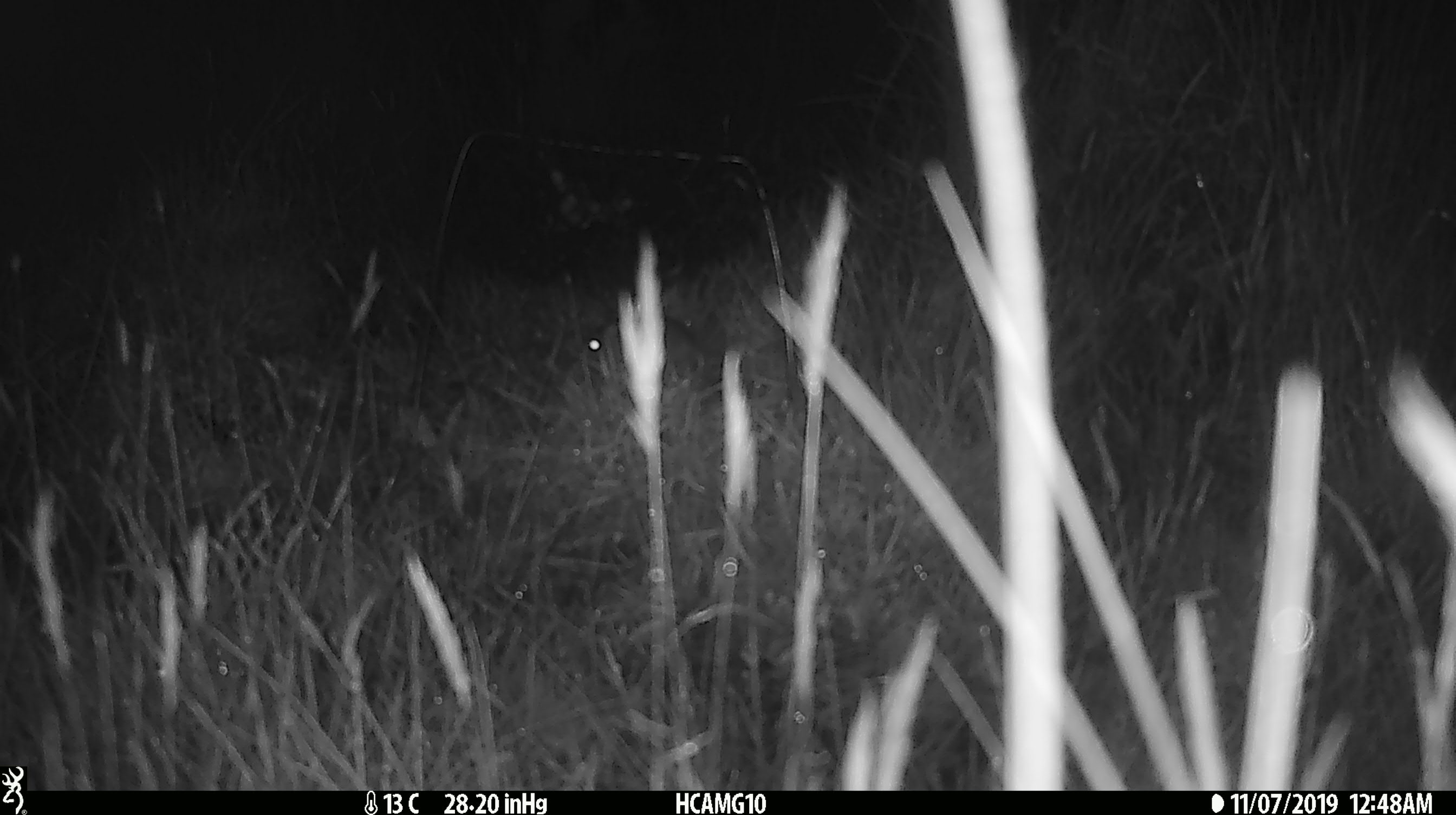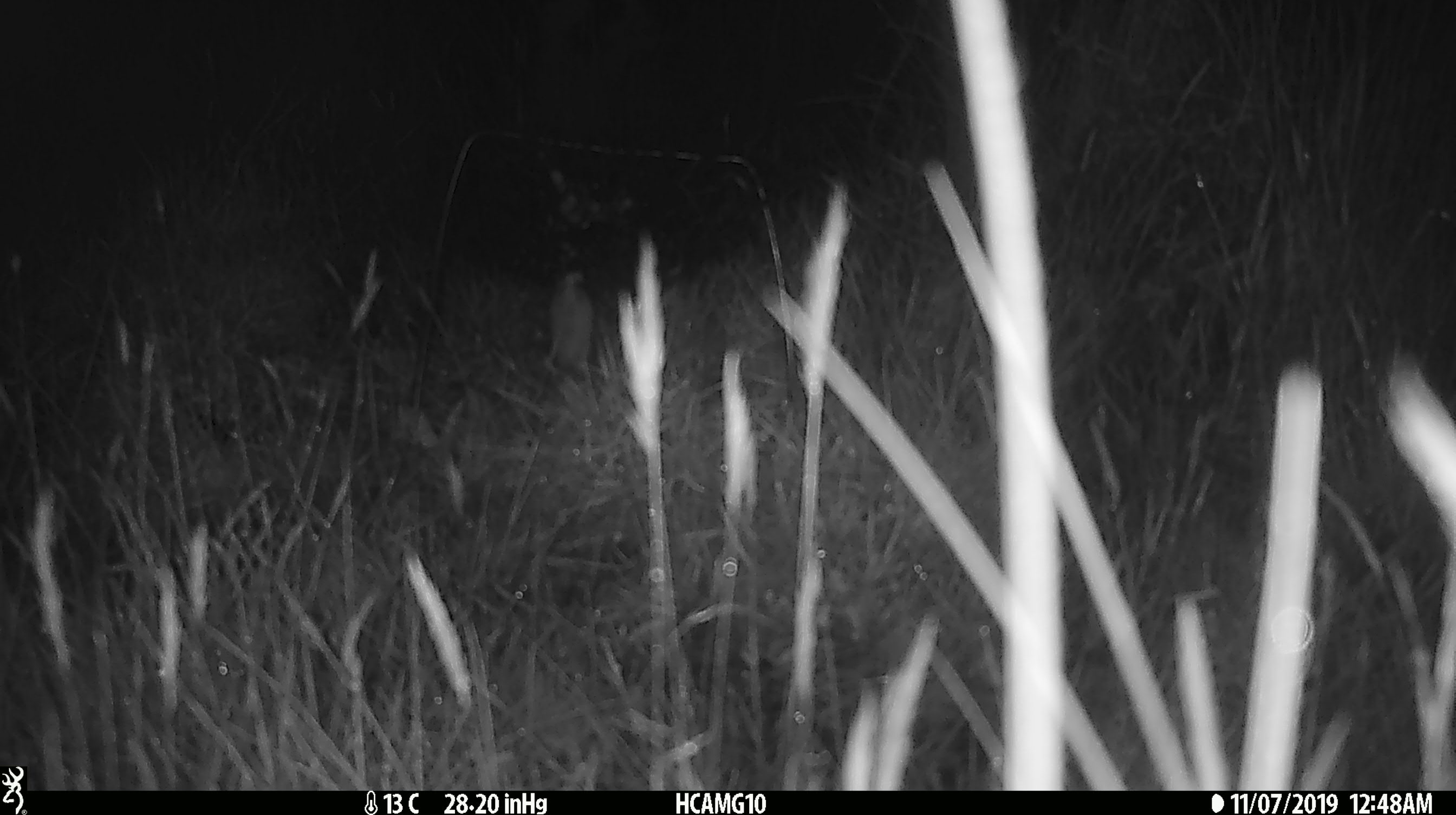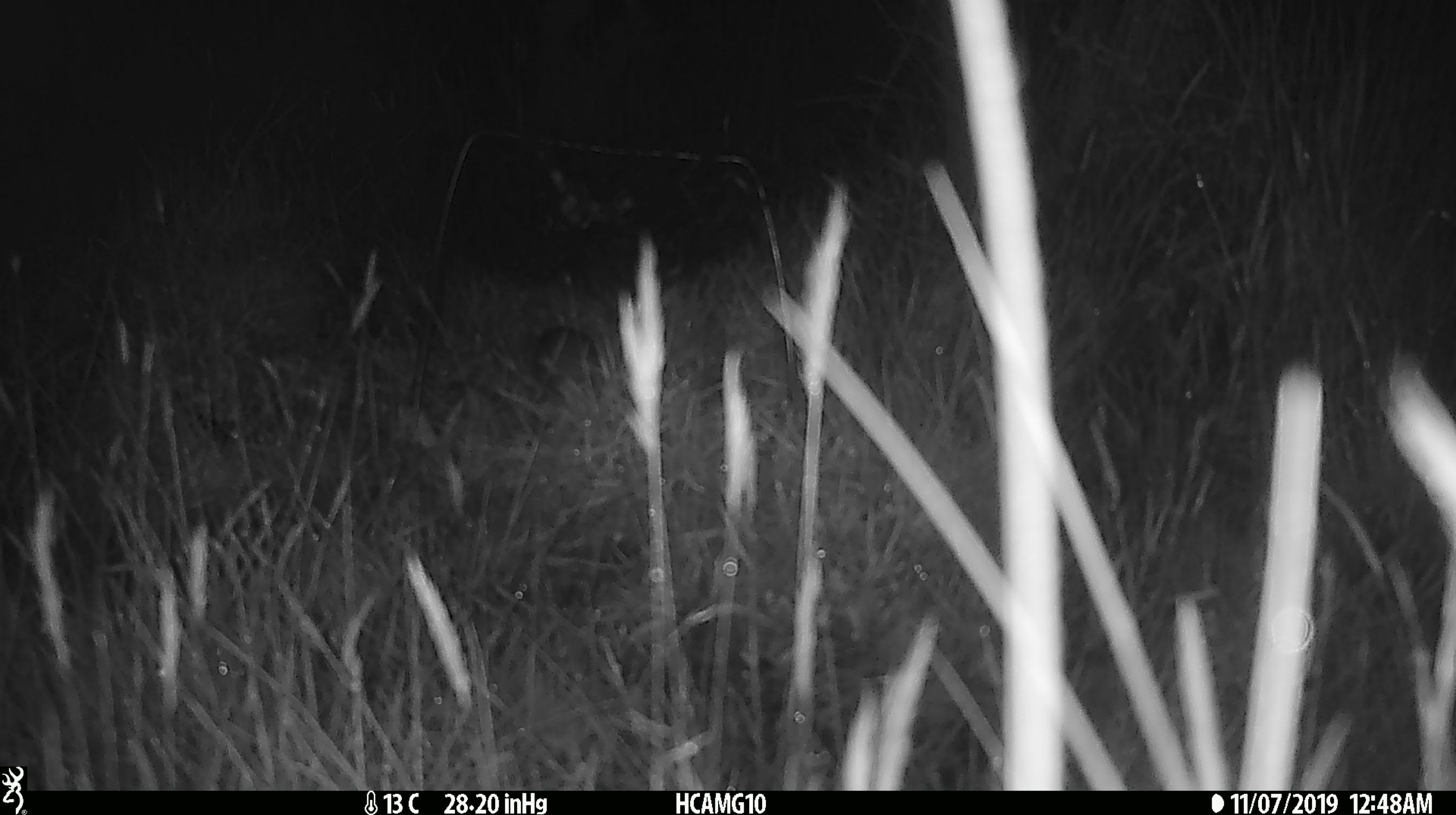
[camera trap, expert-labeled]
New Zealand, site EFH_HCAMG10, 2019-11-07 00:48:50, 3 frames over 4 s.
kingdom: Animalia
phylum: Chordata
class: Mammalia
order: Rodentia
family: Muridae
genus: Mus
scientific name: Mus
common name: mouse